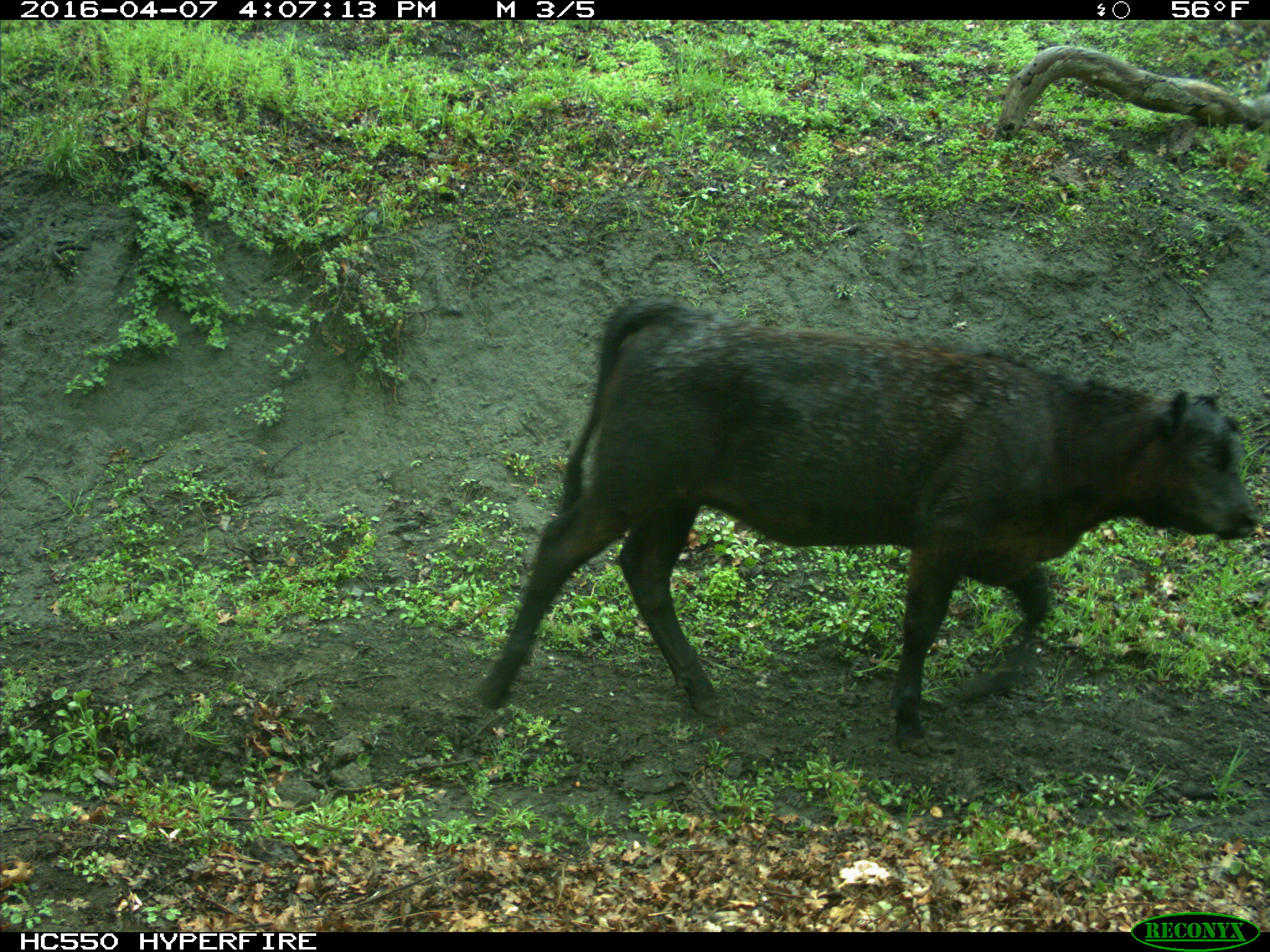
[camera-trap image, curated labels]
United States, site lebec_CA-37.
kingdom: Animalia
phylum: Chordata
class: Mammalia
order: Artiodactyla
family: Bovidae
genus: Bos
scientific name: Bos taurus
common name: domestic cow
Bos taurus (domestic cow).